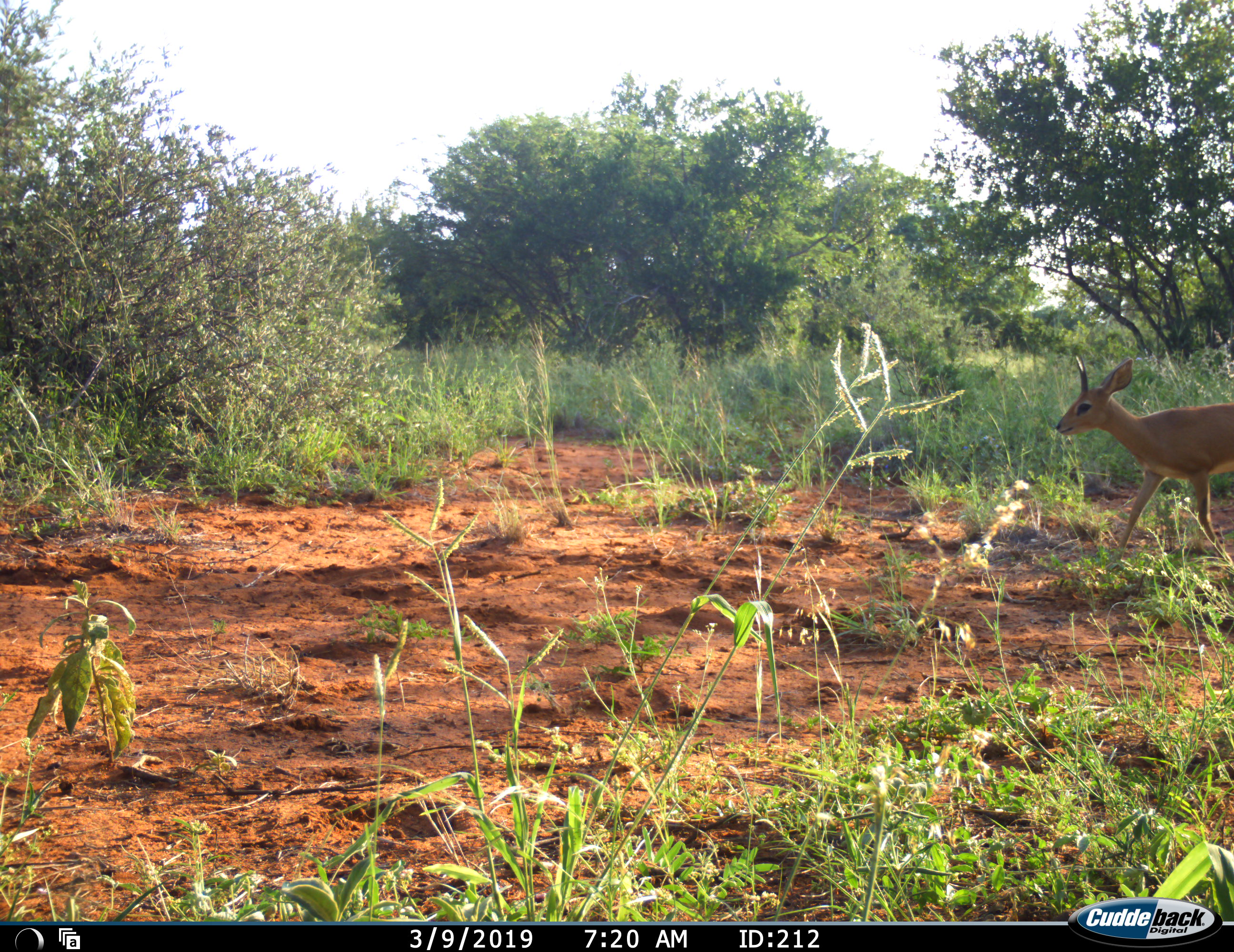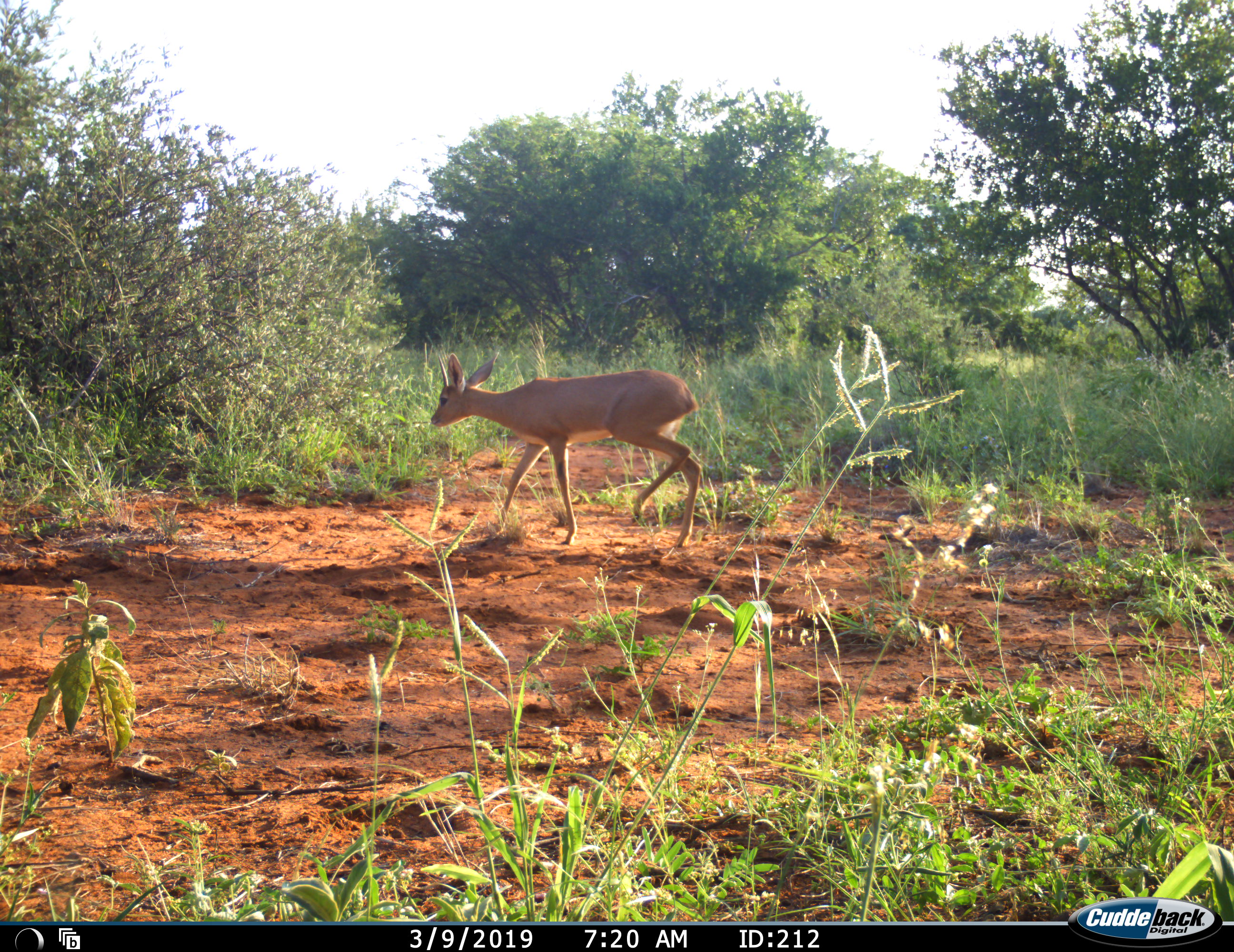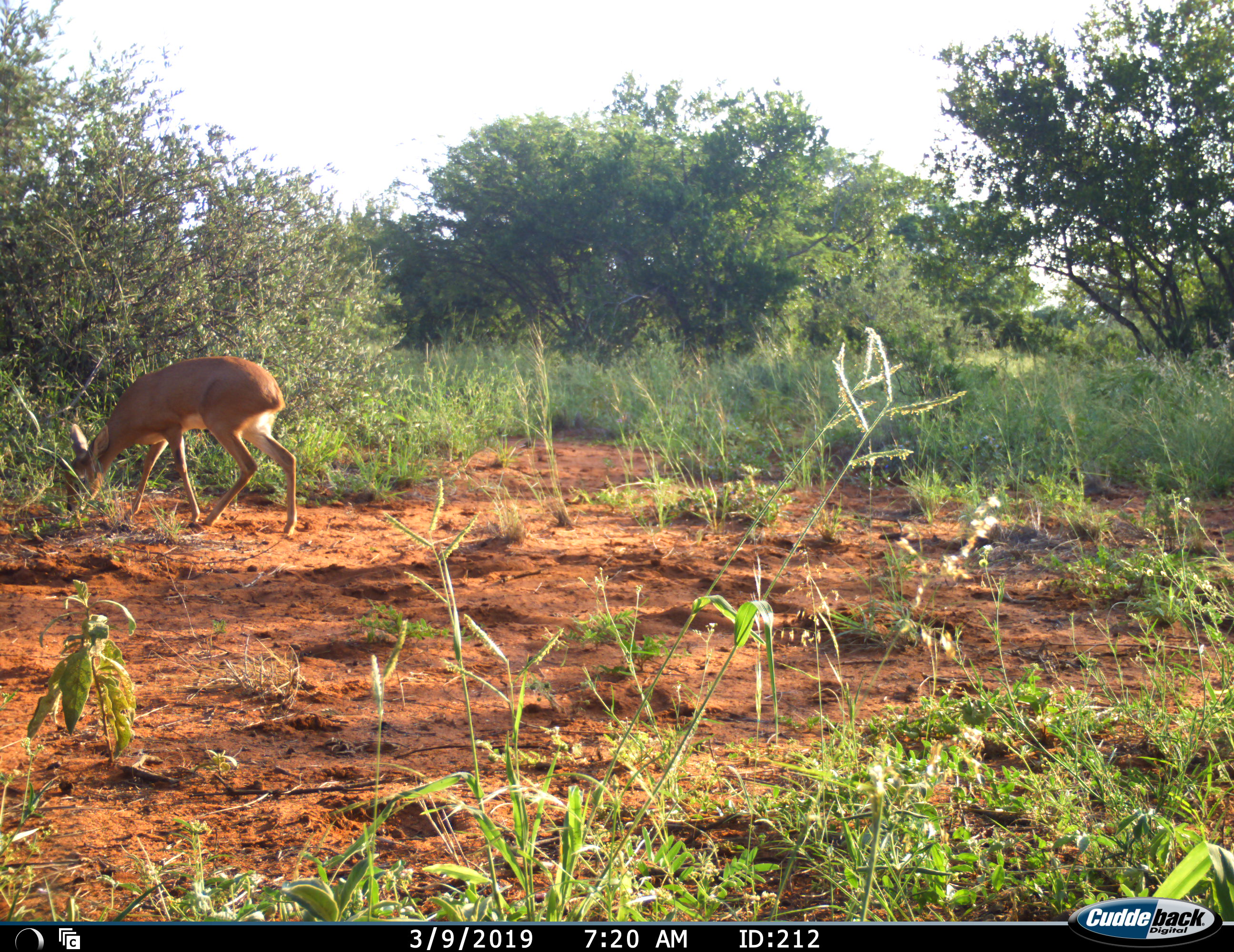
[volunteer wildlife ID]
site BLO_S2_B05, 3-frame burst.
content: unidentified animal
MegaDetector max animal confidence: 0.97